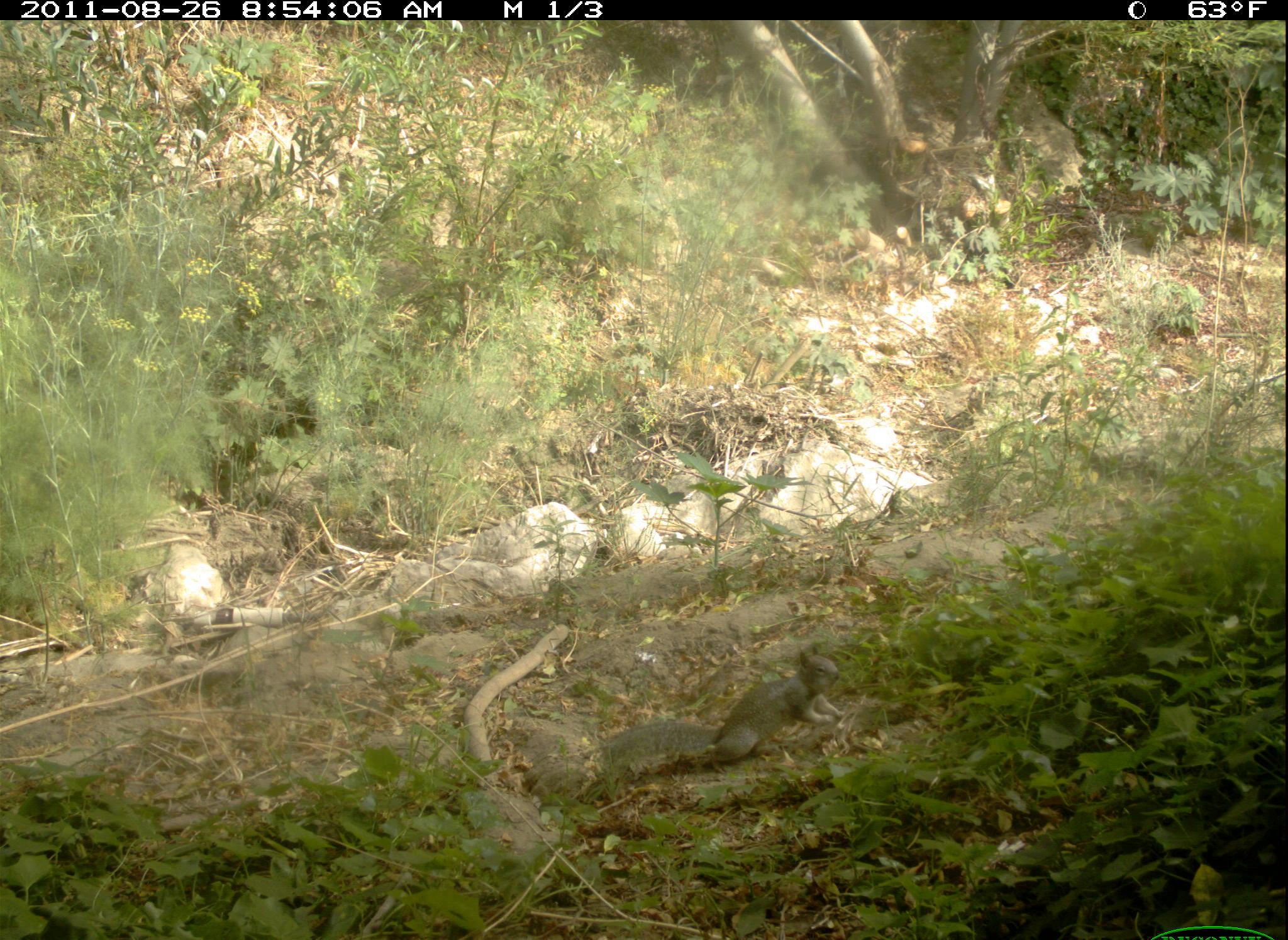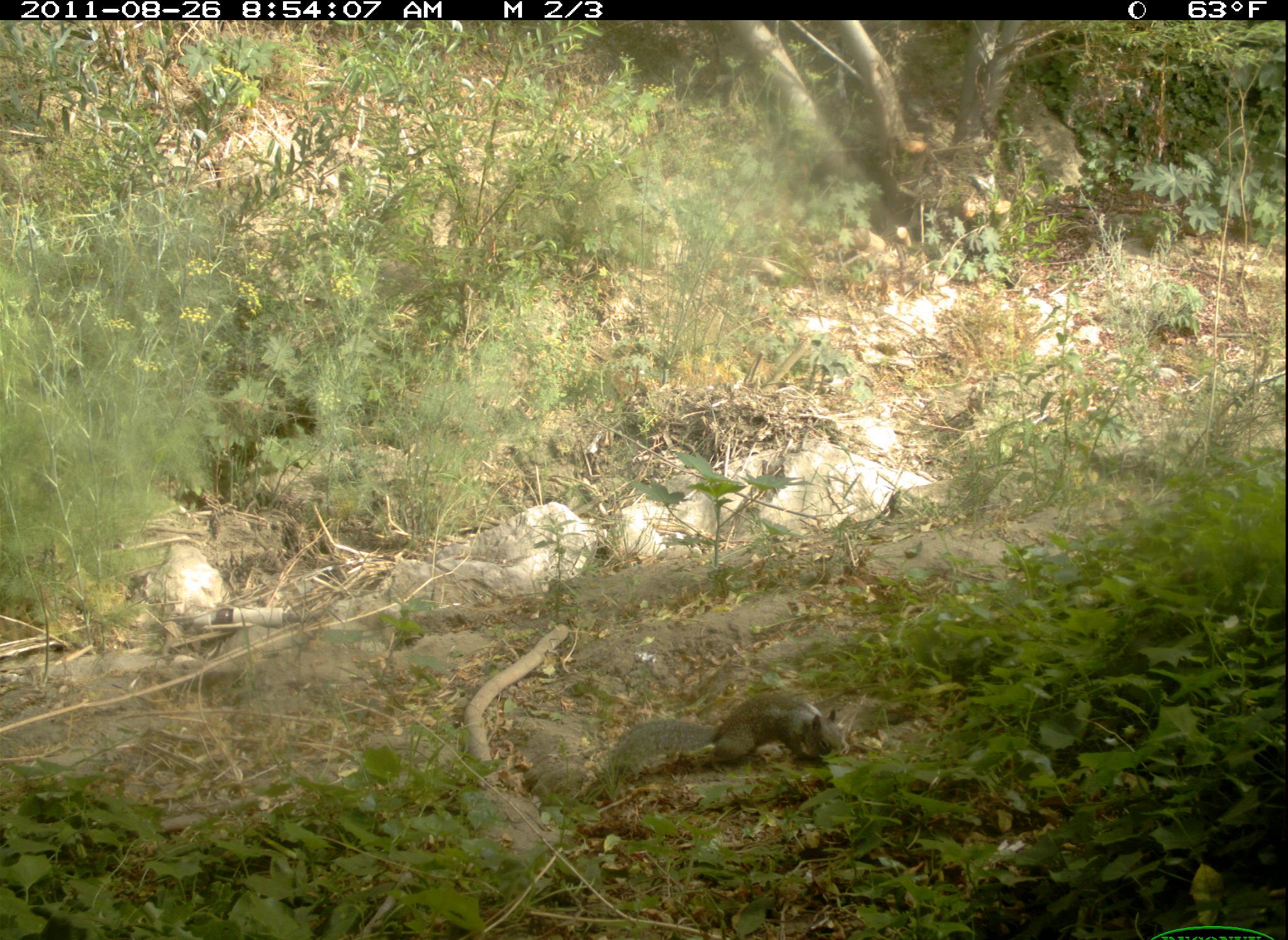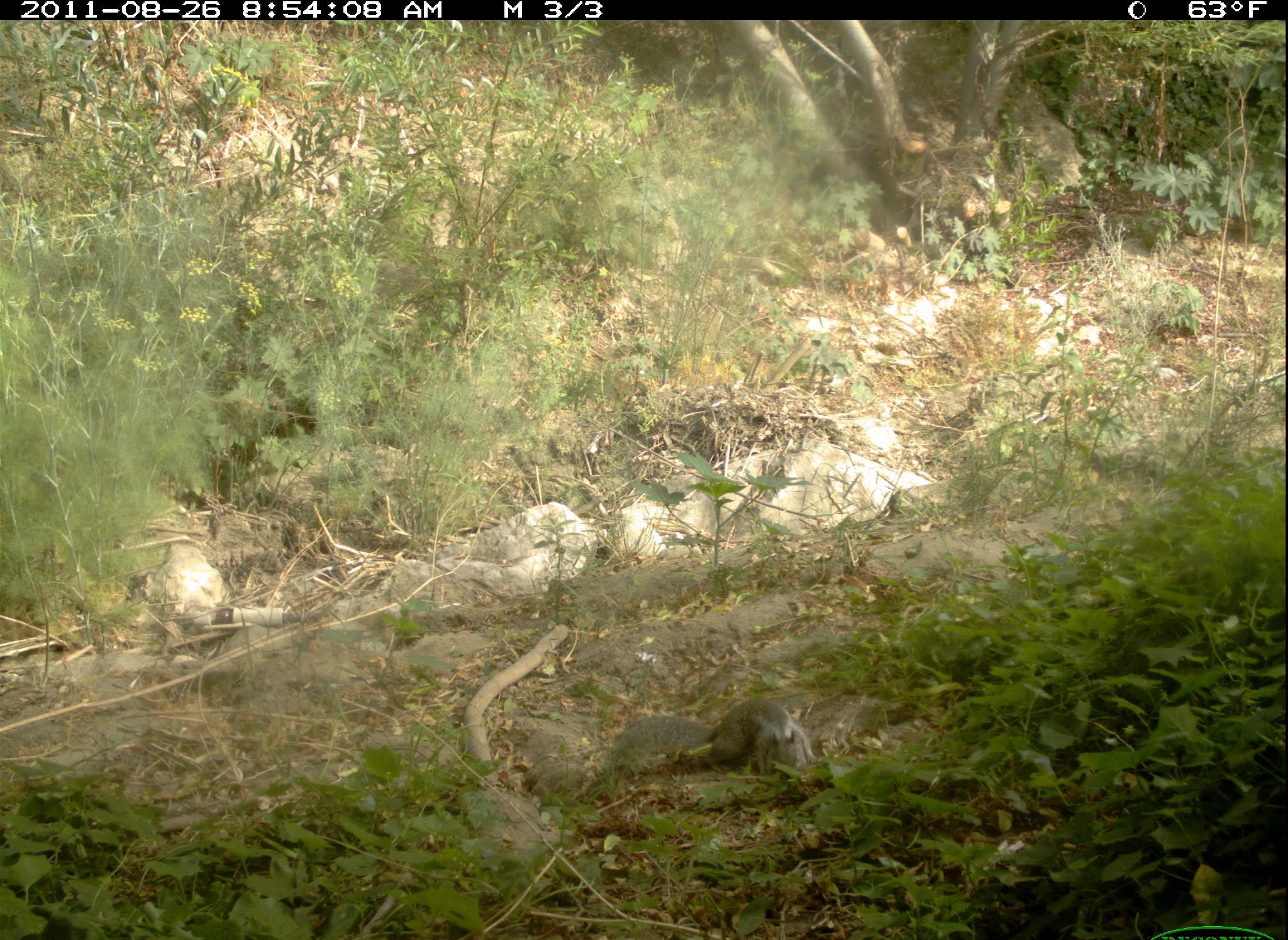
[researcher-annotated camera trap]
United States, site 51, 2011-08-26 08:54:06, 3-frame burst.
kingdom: Animalia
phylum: Chordata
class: Mammalia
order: Rodentia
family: Sciuridae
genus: Sciurus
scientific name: Sciurus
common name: squirrel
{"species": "squirrel (Sciurus)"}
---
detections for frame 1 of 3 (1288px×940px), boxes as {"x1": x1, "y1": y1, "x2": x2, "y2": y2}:
squirrel: {"x1": 631, "y1": 638, "x2": 882, "y2": 784}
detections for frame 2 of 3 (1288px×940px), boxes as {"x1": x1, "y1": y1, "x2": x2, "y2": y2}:
squirrel: {"x1": 602, "y1": 676, "x2": 868, "y2": 792}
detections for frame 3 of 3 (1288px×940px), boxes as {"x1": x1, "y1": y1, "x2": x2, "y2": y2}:
squirrel: {"x1": 599, "y1": 685, "x2": 839, "y2": 802}